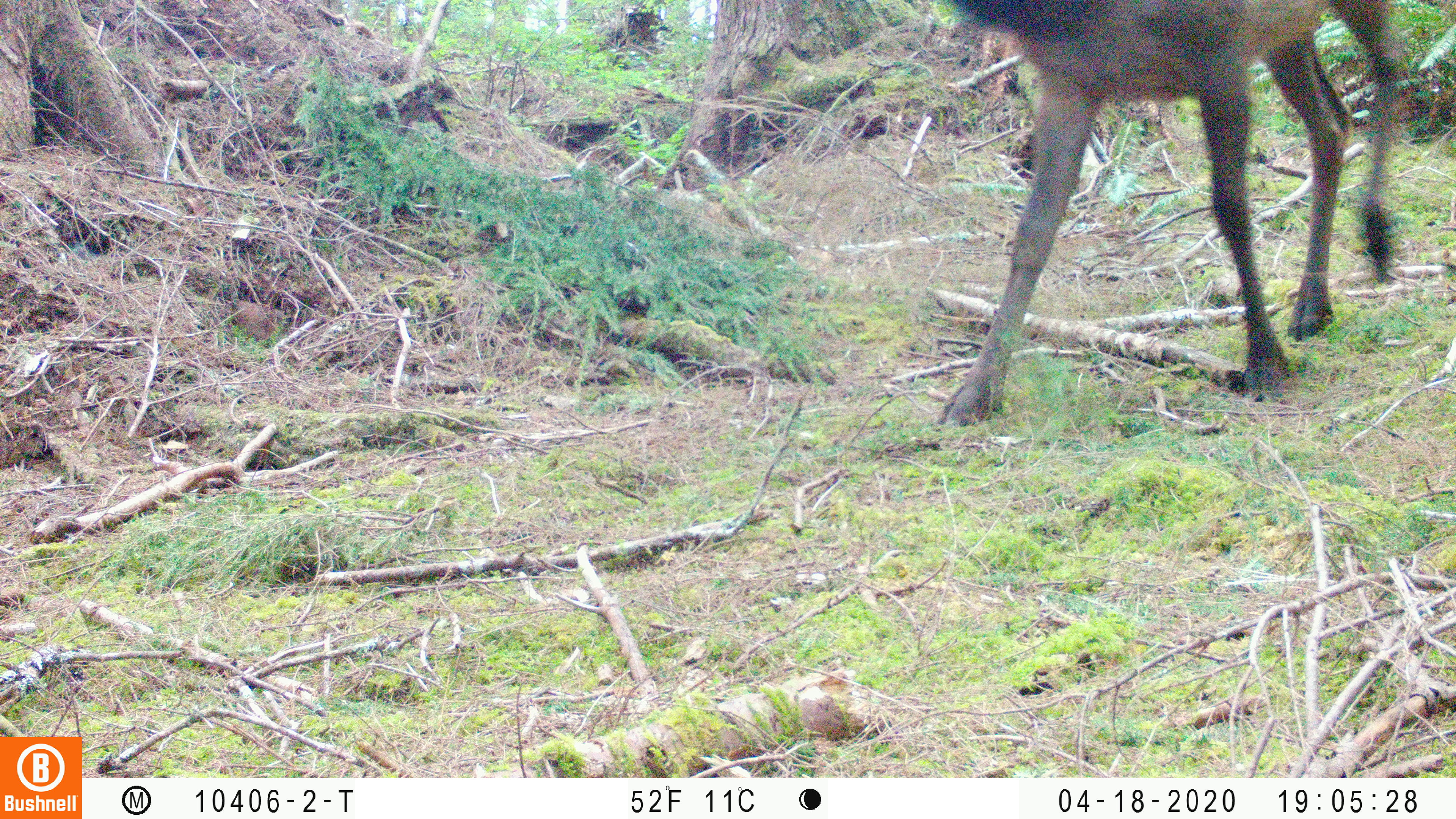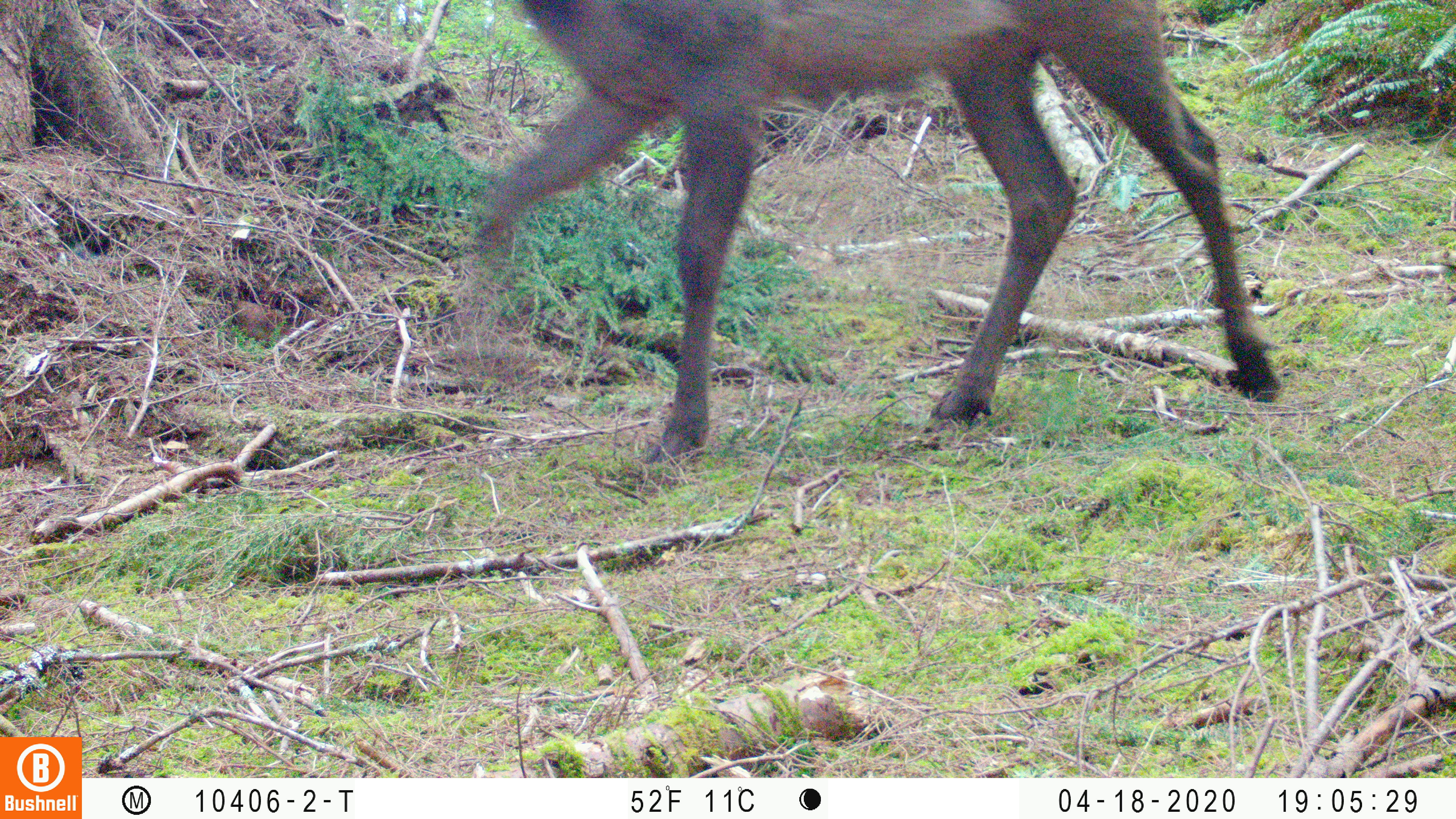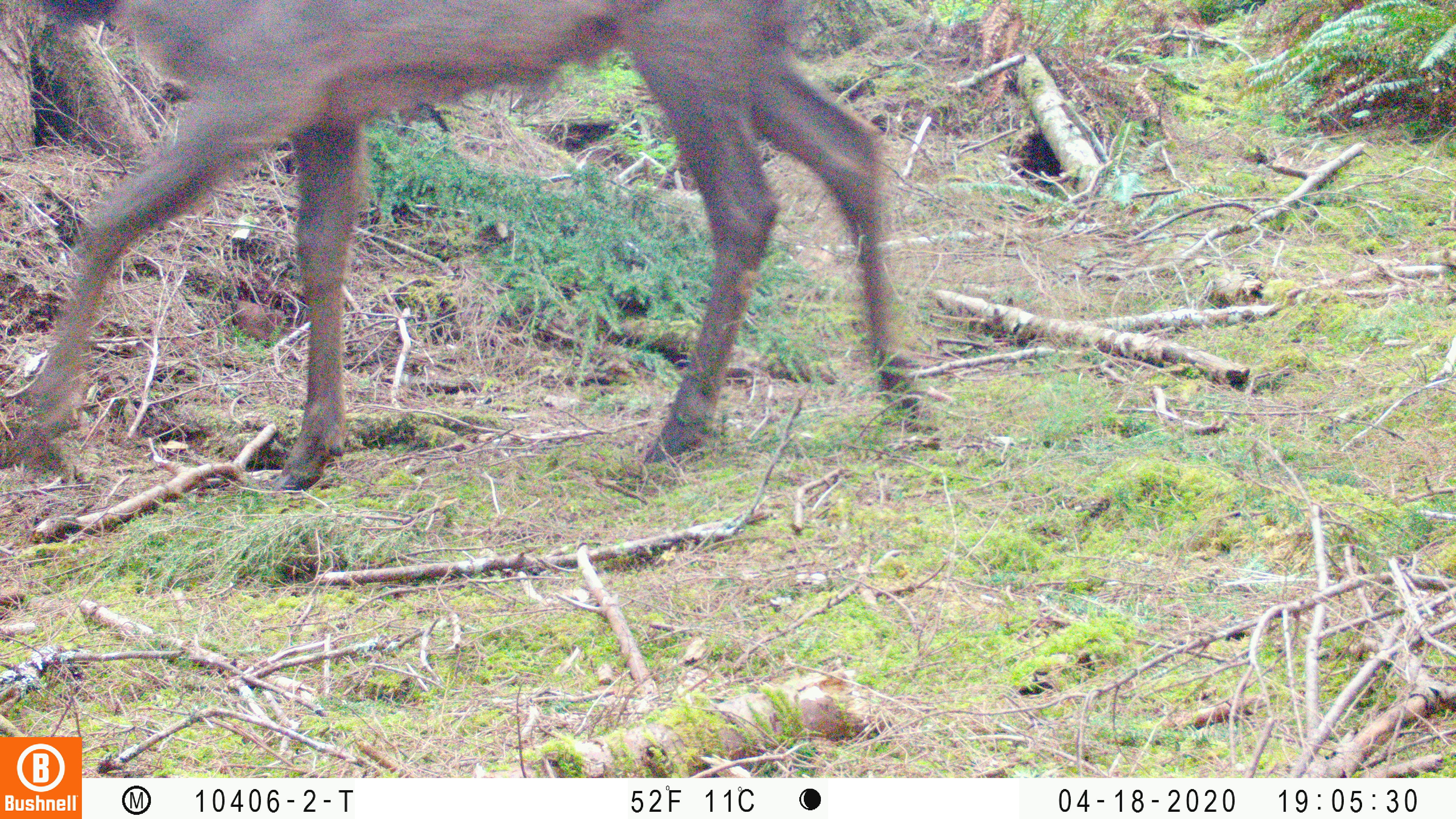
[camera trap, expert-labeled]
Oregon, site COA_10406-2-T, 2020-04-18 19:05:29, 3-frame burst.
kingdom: Animalia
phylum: Chordata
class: Mammalia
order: Artiodactyla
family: Cervidae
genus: Cervus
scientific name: Cervus canadensis roosevelti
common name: roosevelt elk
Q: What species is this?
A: Roosevelt elk (Cervus canadensis roosevelti).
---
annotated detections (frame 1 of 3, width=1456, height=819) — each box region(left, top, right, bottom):
roosevelt elk: region(931, 0, 1407, 431)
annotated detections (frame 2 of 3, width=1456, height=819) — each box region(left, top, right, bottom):
roosevelt elk: region(474, 0, 1290, 463)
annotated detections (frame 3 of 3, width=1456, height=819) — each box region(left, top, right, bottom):
roosevelt elk: region(0, 0, 946, 501)